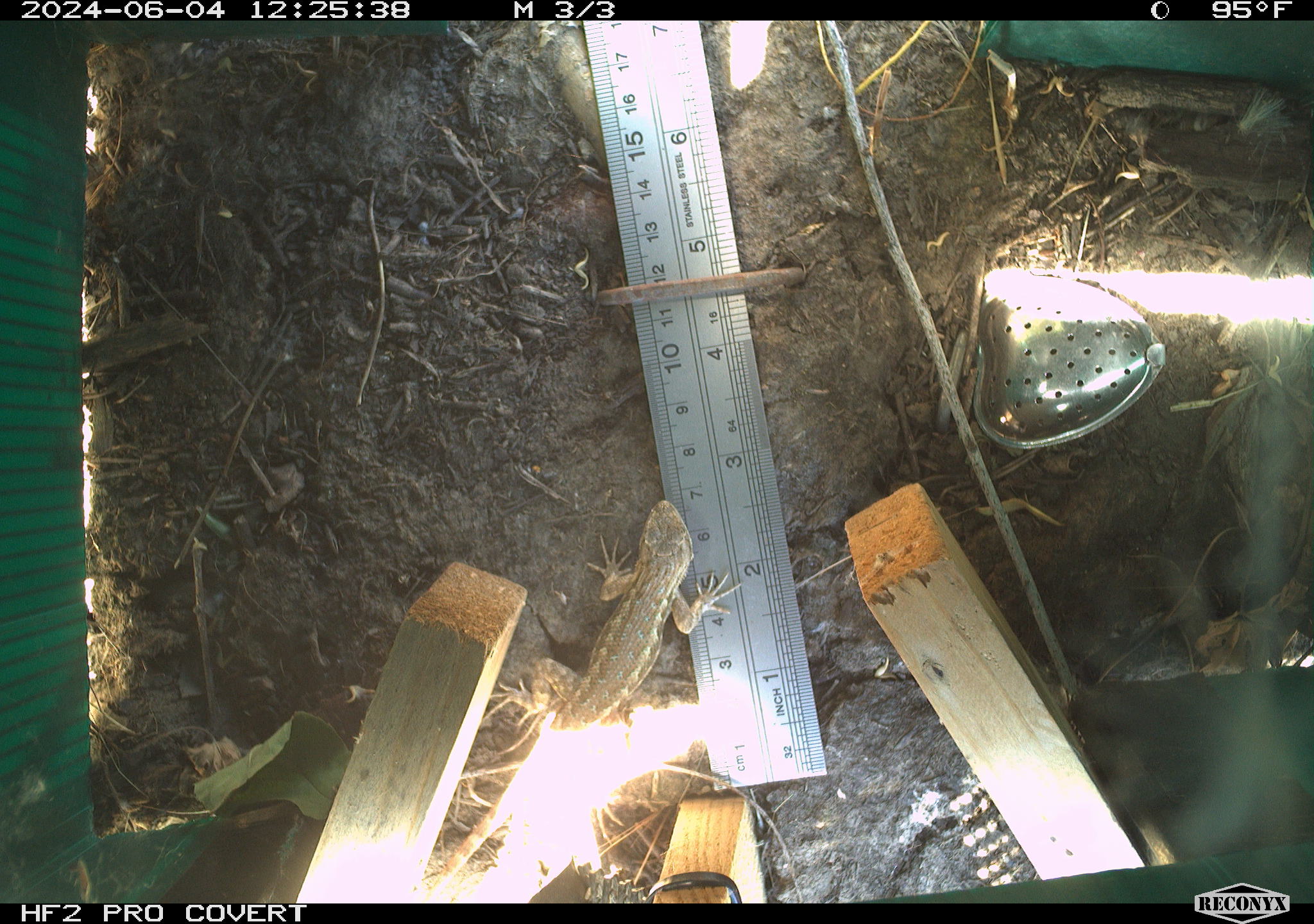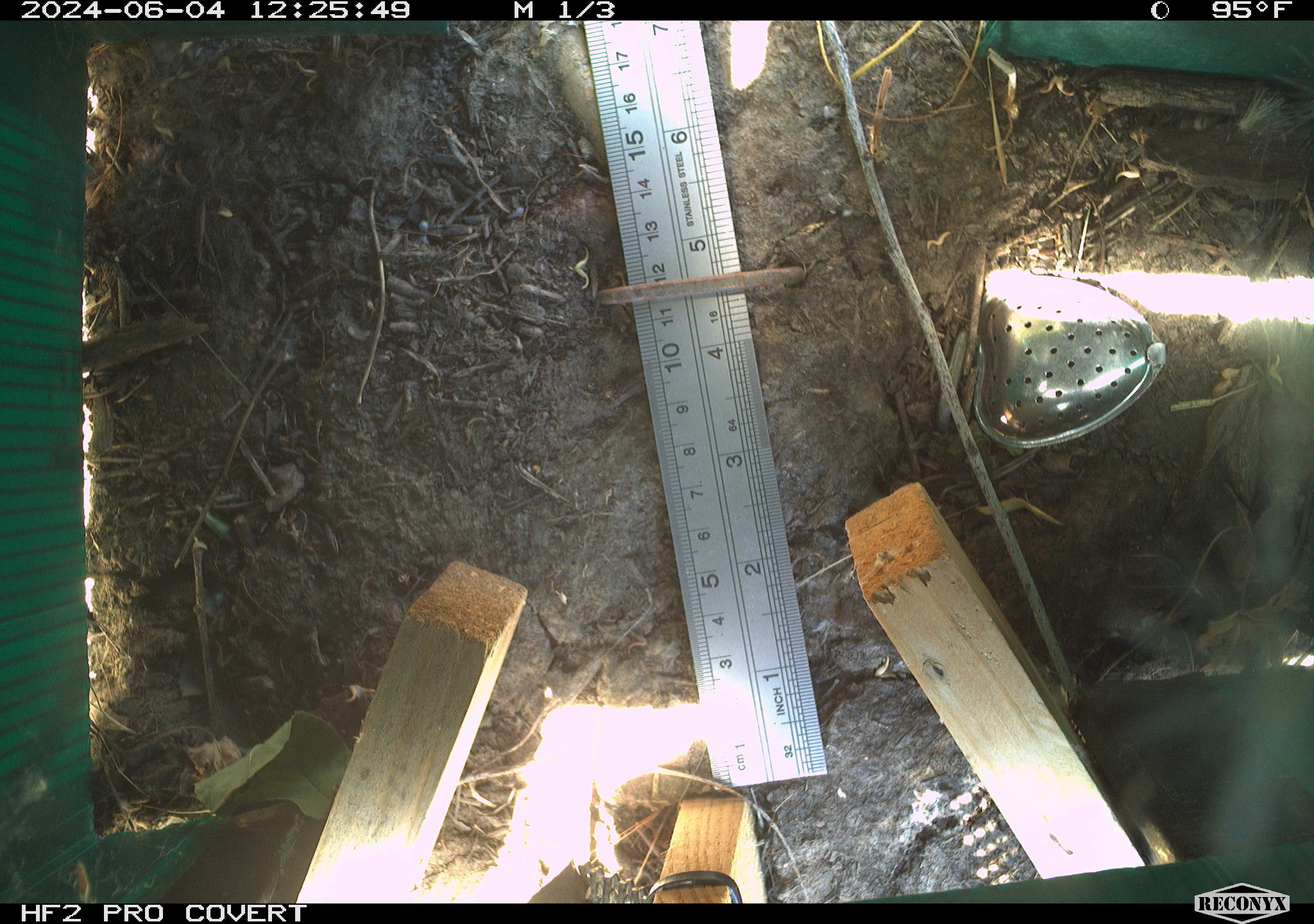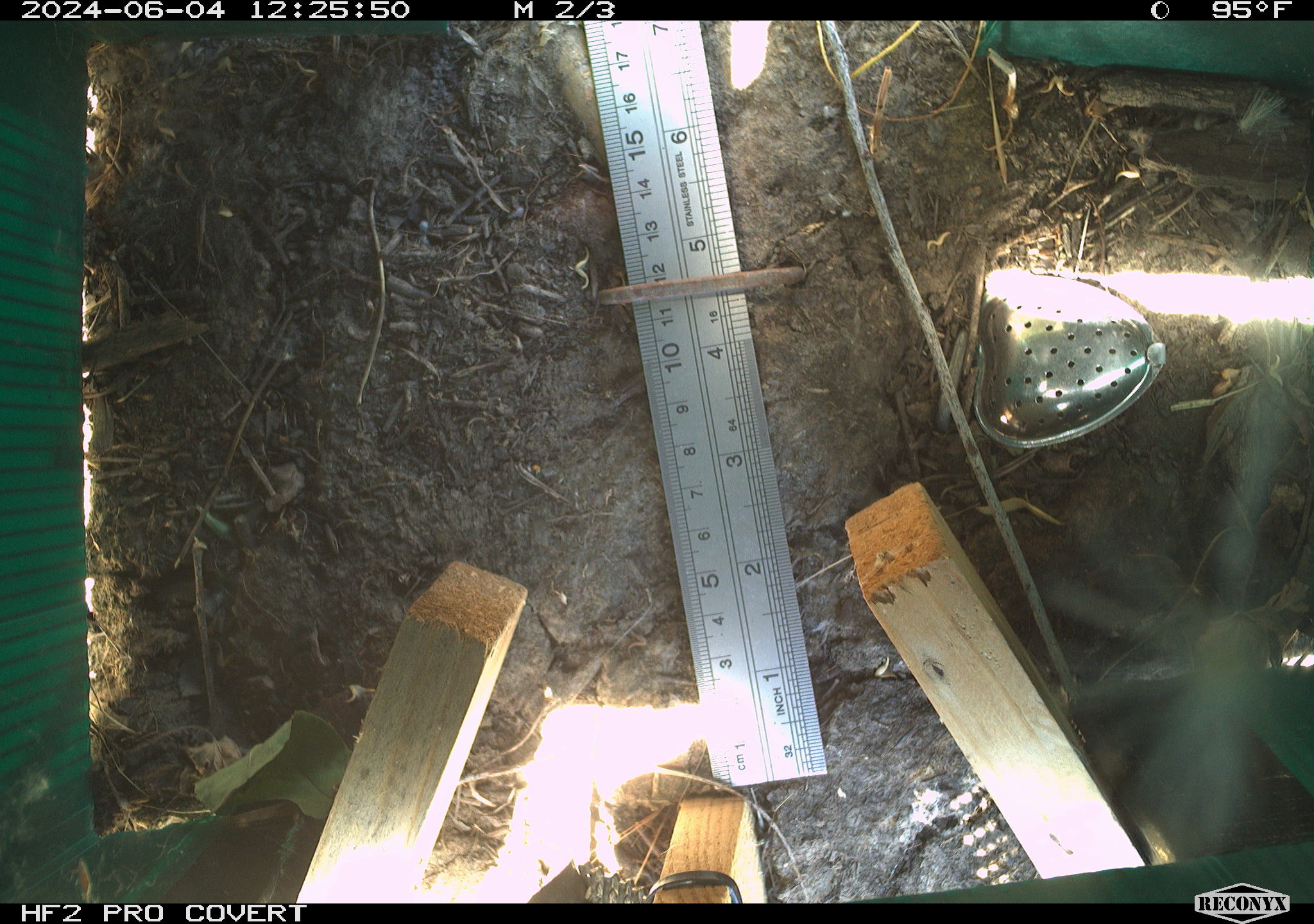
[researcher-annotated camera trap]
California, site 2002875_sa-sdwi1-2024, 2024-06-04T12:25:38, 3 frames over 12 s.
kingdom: Animalia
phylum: Chordata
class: Reptilia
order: Squamata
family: Phrynosomatidae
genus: Sceloporus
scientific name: Sceloporus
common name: spiny lizards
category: sceloporus species